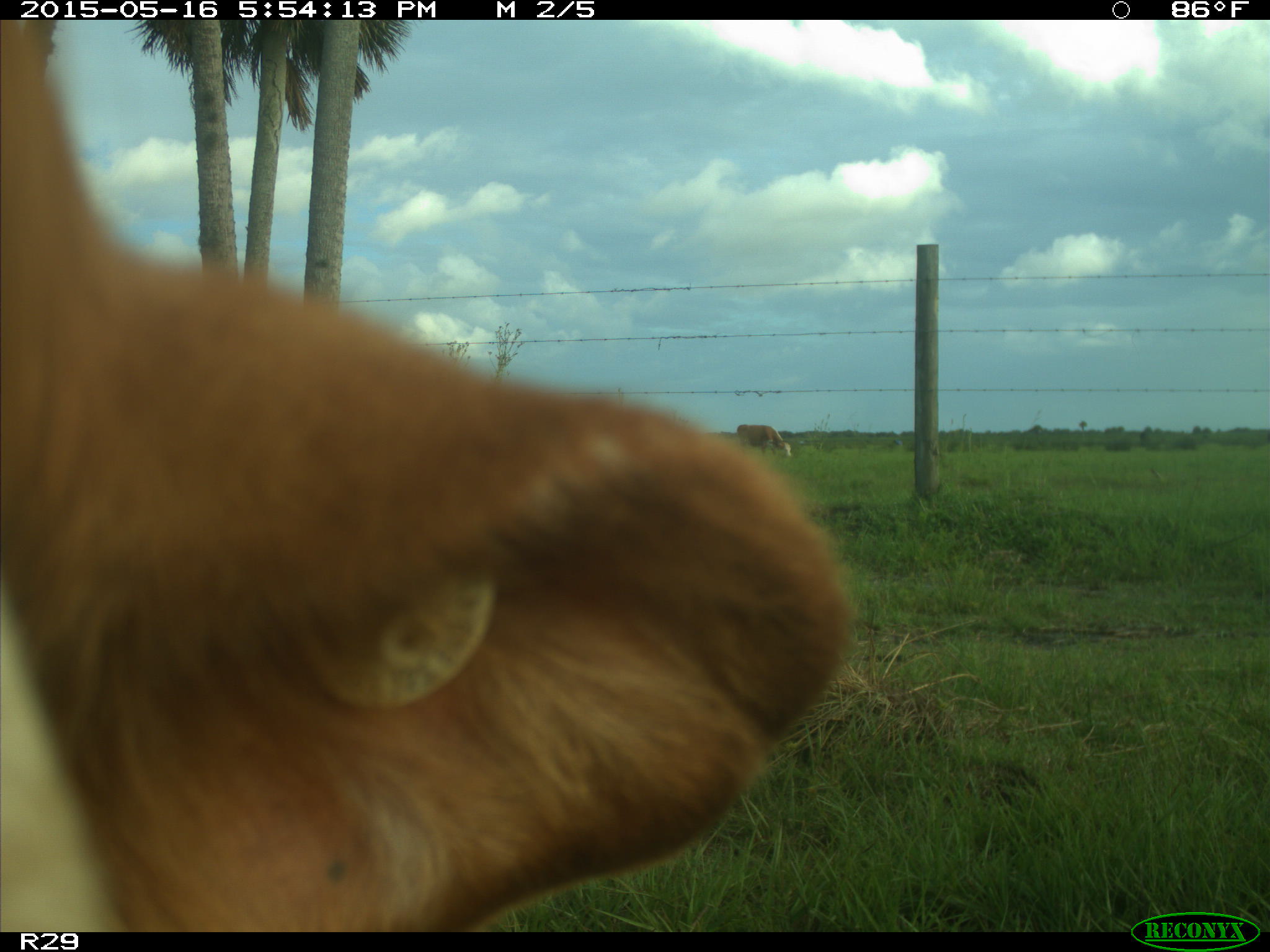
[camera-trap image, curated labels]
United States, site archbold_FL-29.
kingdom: Animalia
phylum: Chordata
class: Mammalia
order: Artiodactyla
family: Bovidae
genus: Bos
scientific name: Bos taurus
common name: domestic cow